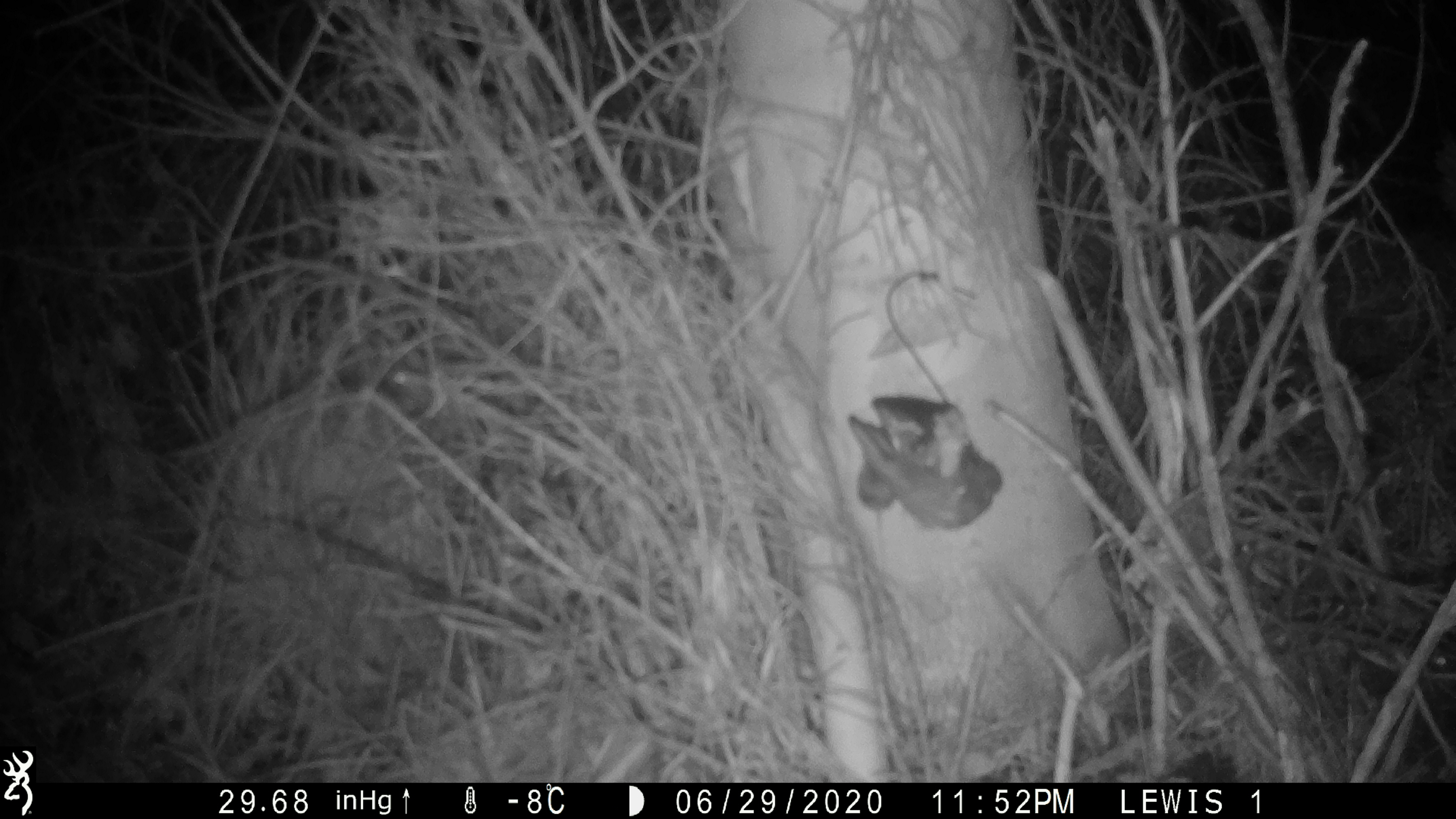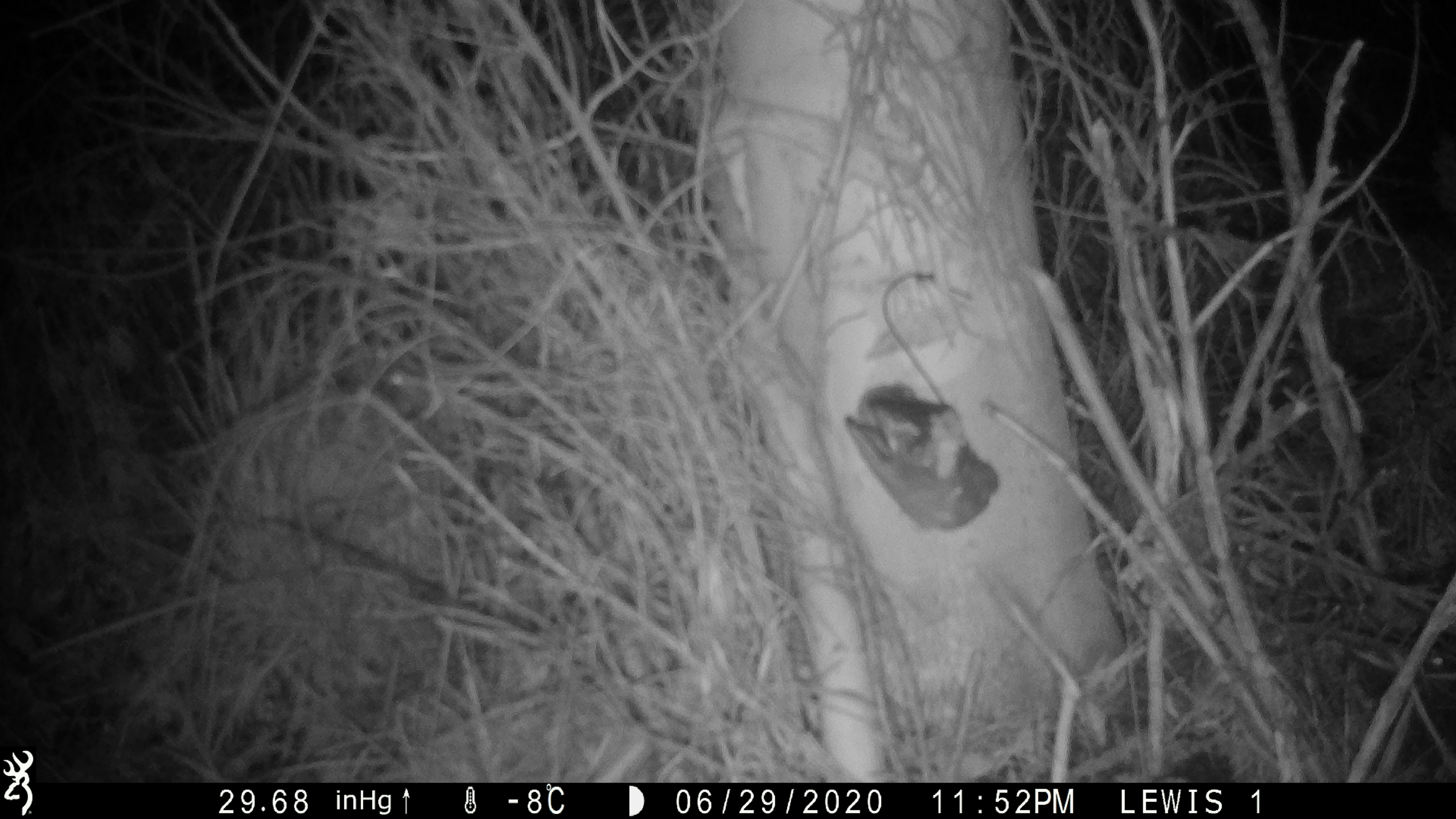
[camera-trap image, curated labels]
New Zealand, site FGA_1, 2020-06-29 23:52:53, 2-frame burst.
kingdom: Animalia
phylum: Chordata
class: Mammalia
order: Rodentia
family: Muridae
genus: Mus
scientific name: Mus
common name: mouse